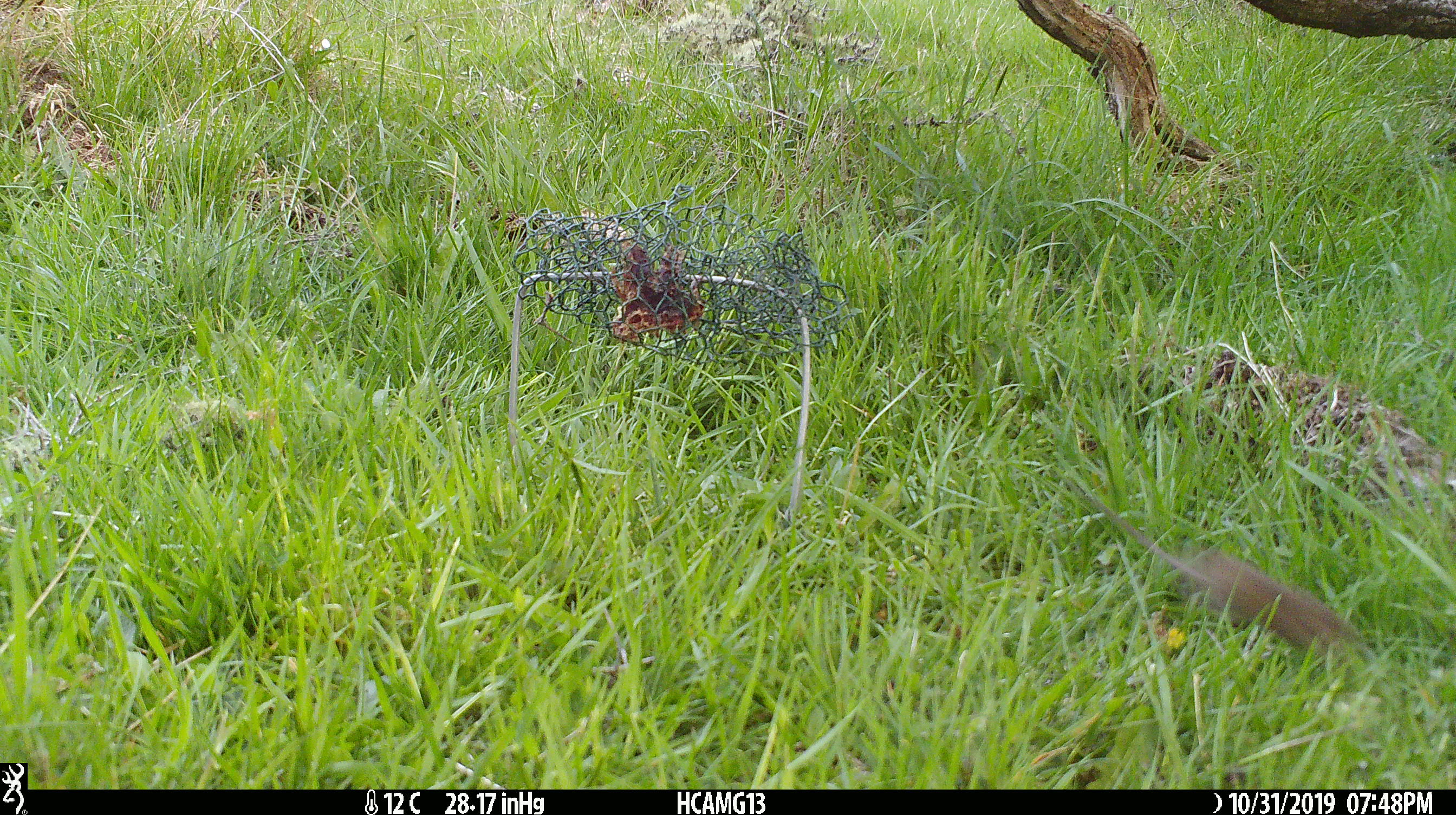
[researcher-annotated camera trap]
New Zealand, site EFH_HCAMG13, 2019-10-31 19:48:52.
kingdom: Animalia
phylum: Chordata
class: Mammalia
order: Rodentia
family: Muridae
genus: Mus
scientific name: Mus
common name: mouse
Mouse (Mus).